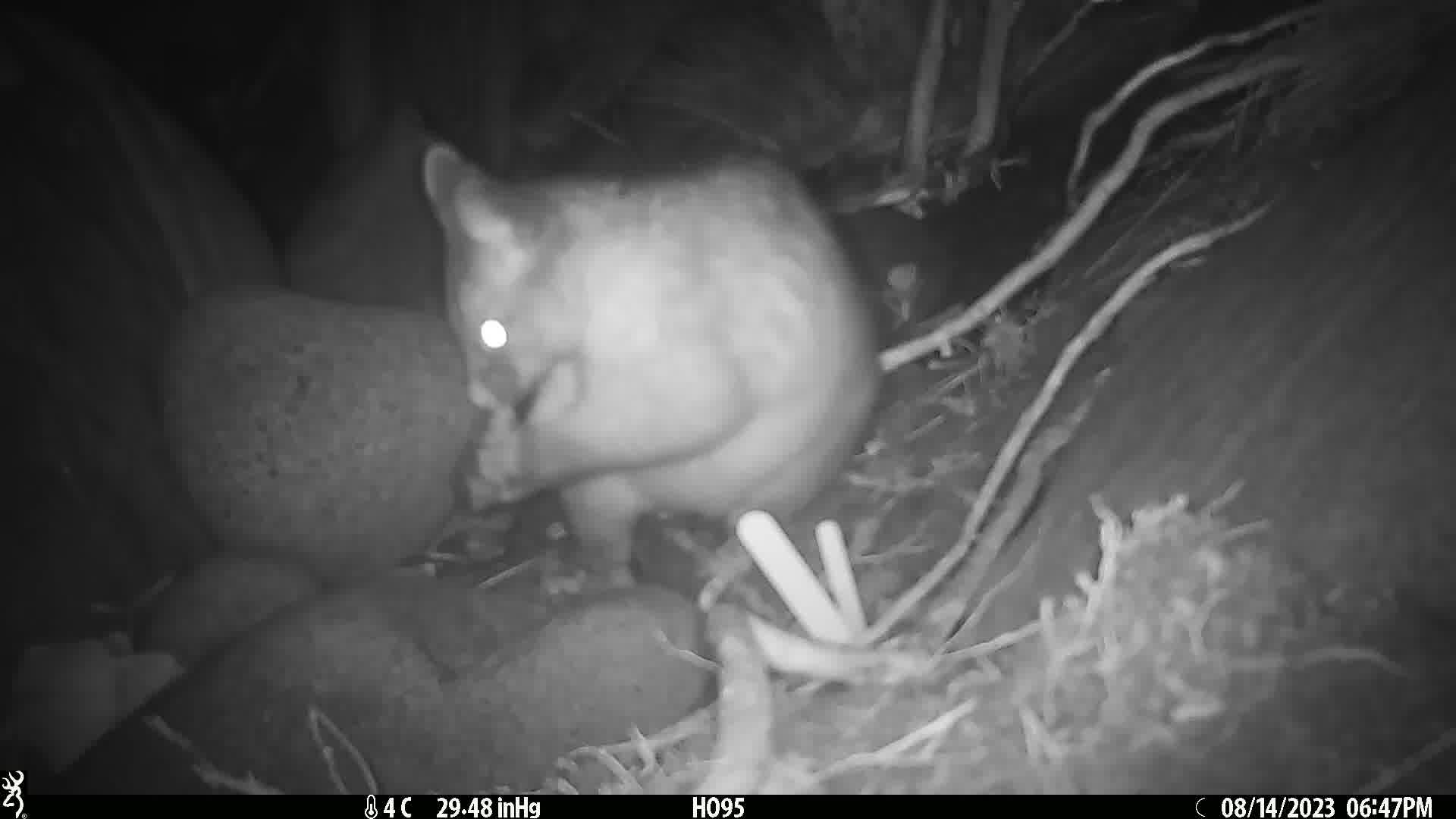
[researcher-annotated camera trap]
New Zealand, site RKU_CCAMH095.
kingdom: Animalia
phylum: Chordata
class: Mammalia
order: Diprotodontia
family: Phalangeridae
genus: Trichosurus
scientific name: Trichosurus vulpecula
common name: common brushtail possum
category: possum